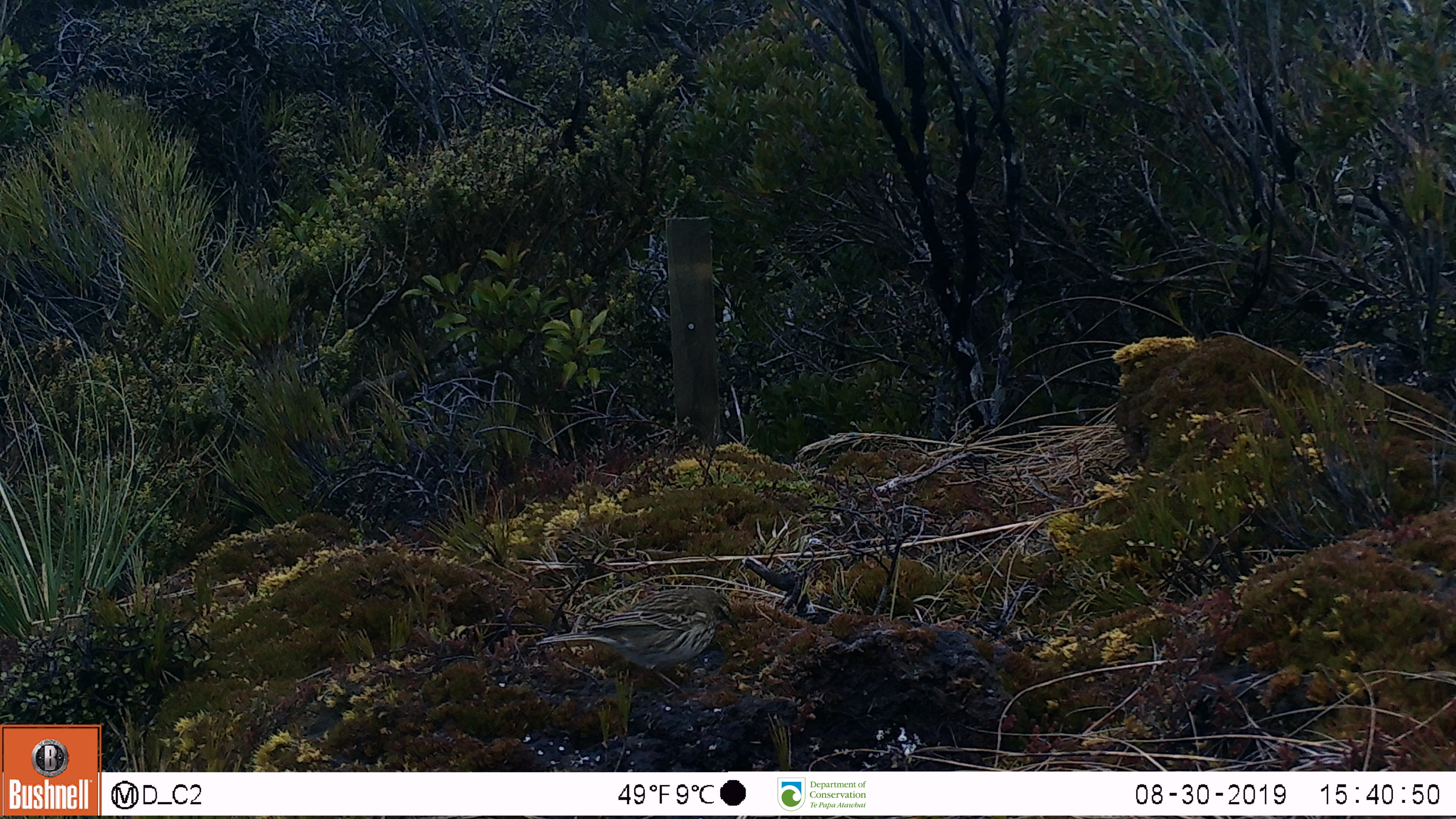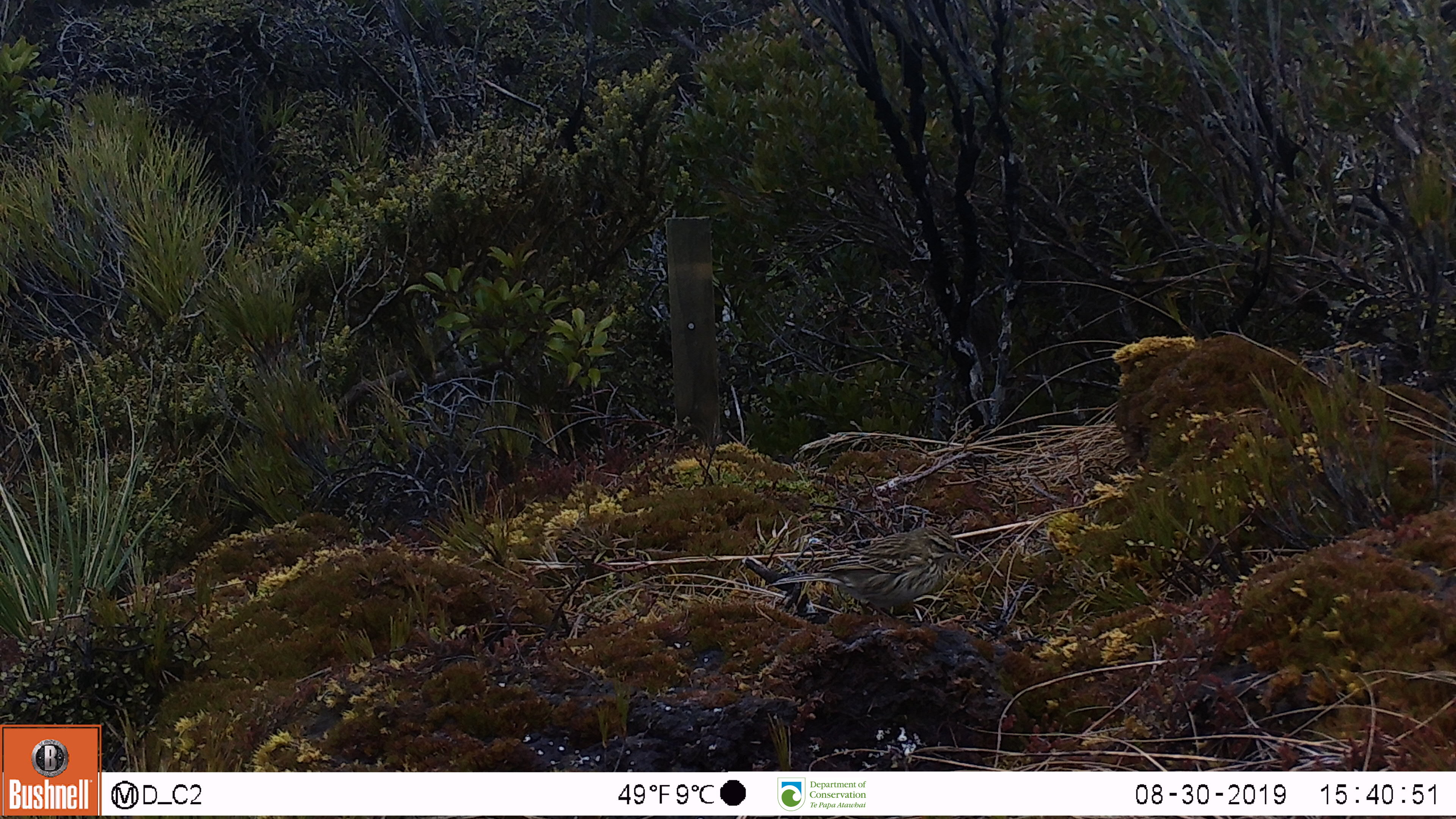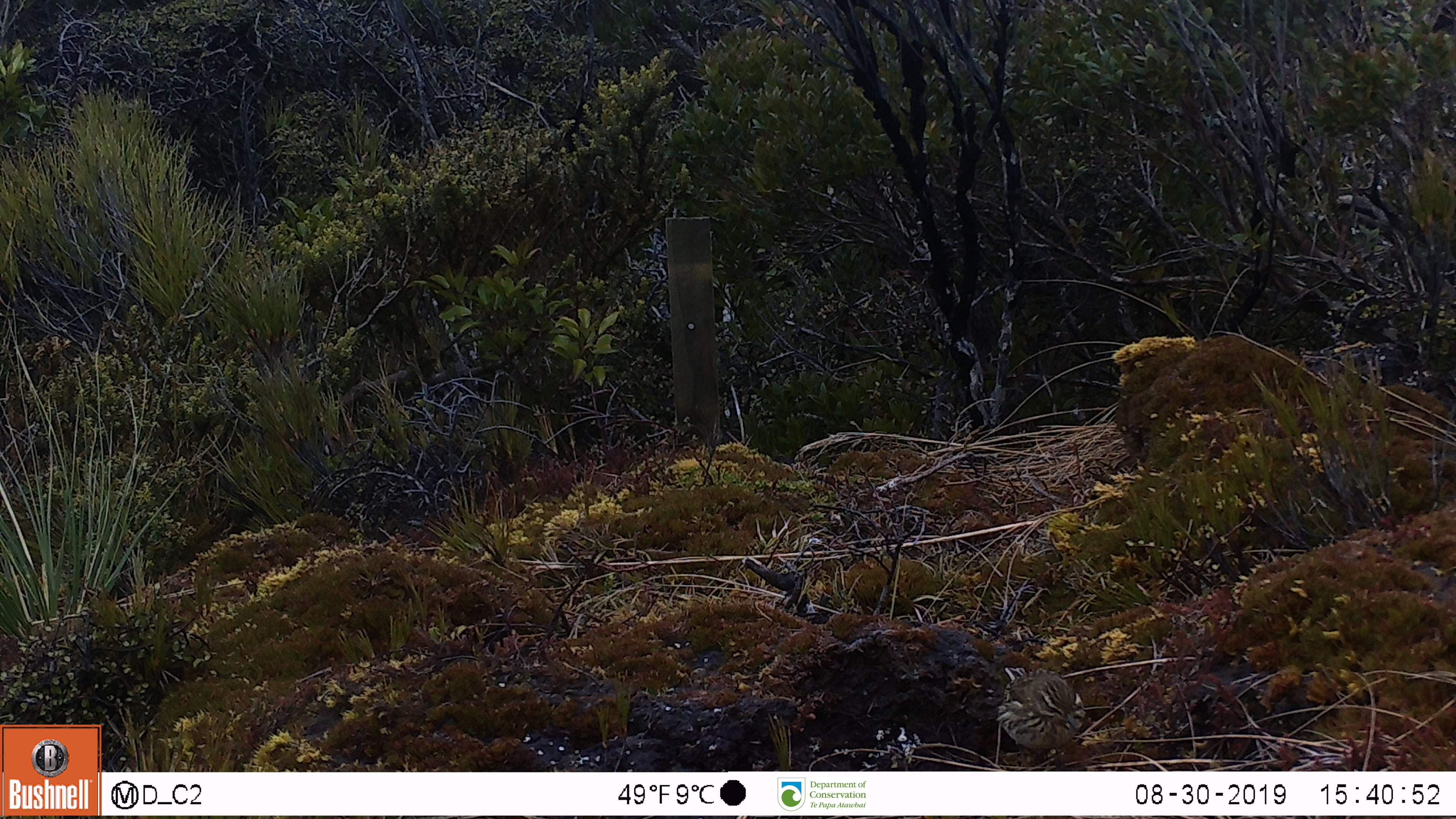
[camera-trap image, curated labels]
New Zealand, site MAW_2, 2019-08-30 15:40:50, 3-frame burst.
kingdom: Animalia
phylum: Chordata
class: Aves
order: Passeriformes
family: Motacillidae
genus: Anthus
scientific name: Anthus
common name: pipit